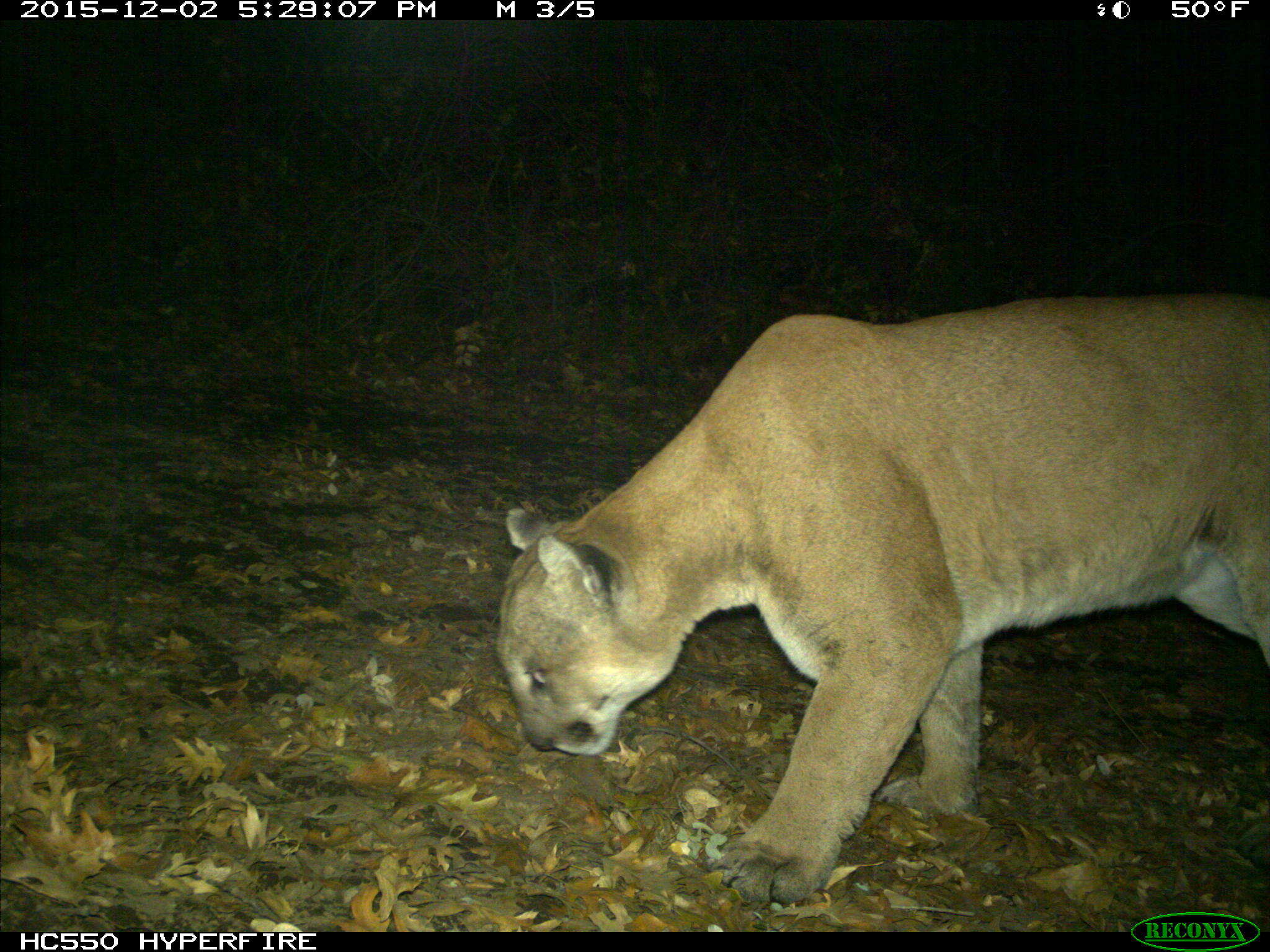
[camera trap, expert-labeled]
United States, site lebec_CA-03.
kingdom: Animalia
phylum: Chordata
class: Mammalia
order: Carnivora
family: Felidae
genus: Puma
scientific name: Puma concolor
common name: mountain lion